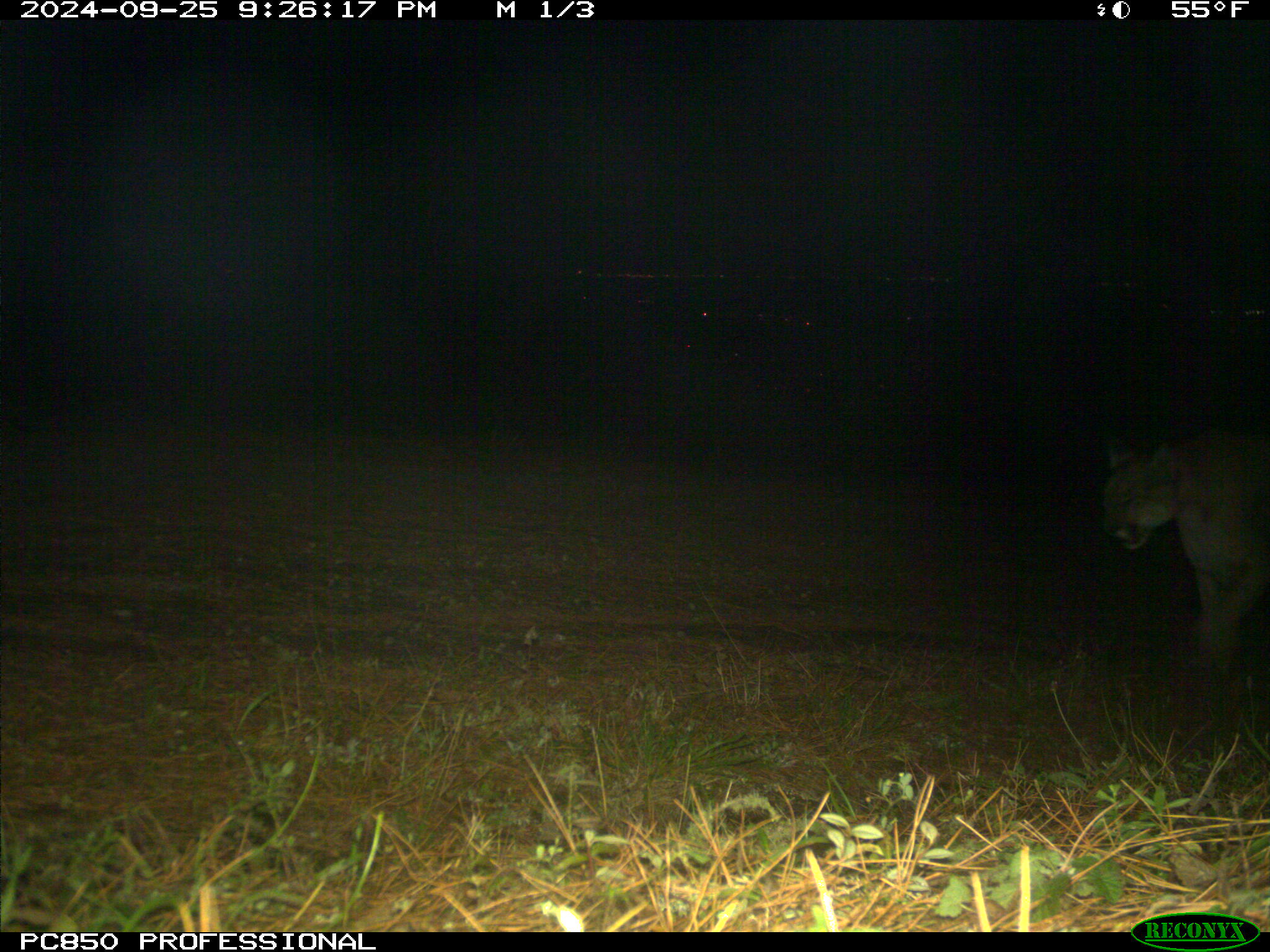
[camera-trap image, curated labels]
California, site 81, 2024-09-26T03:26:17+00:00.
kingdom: Animalia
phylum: Chordata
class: Mammalia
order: Carnivora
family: Felidae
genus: Puma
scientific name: Puma concolor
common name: puma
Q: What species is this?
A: Puma (Puma concolor).